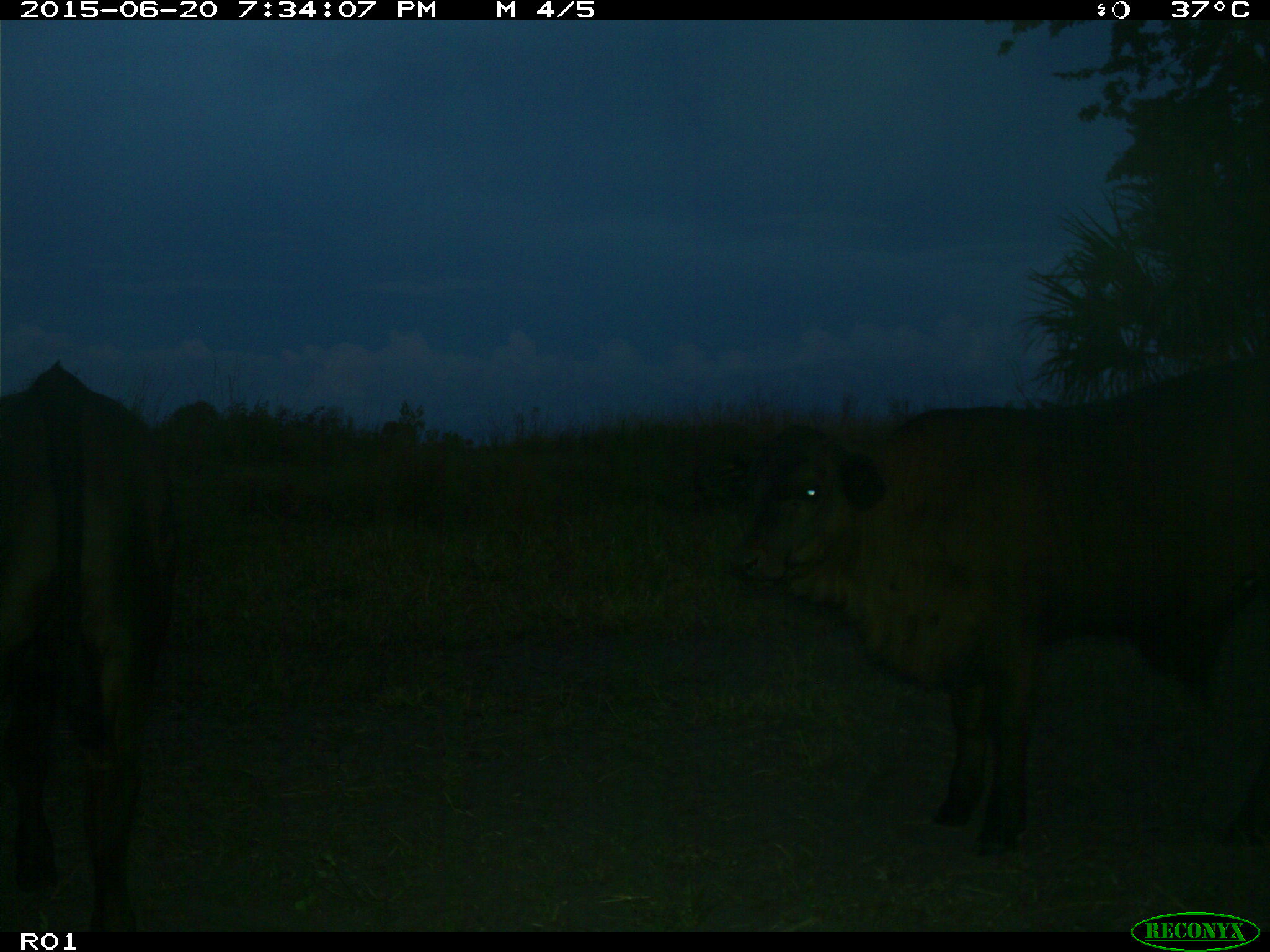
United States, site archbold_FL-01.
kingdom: Animalia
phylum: Chordata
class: Mammalia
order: Artiodactyla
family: Bovidae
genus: Bos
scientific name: Bos taurus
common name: domestic cow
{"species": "Bos taurus (domestic cow)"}